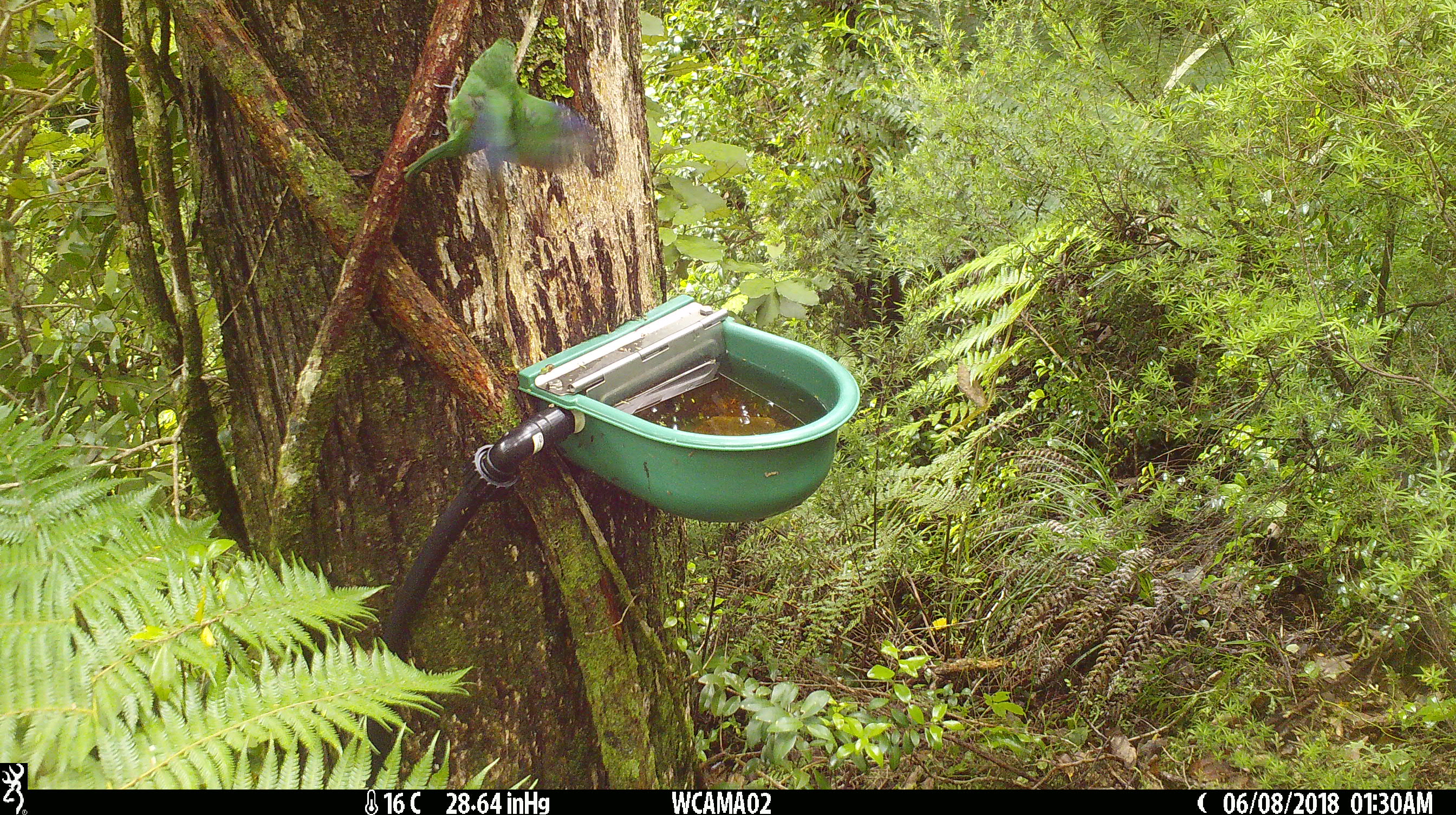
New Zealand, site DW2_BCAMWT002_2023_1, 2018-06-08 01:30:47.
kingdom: Animalia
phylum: Chordata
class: Aves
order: Psittaciformes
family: Psittaculidae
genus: Cyanoramphus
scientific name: Cyanoramphus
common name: parakeet